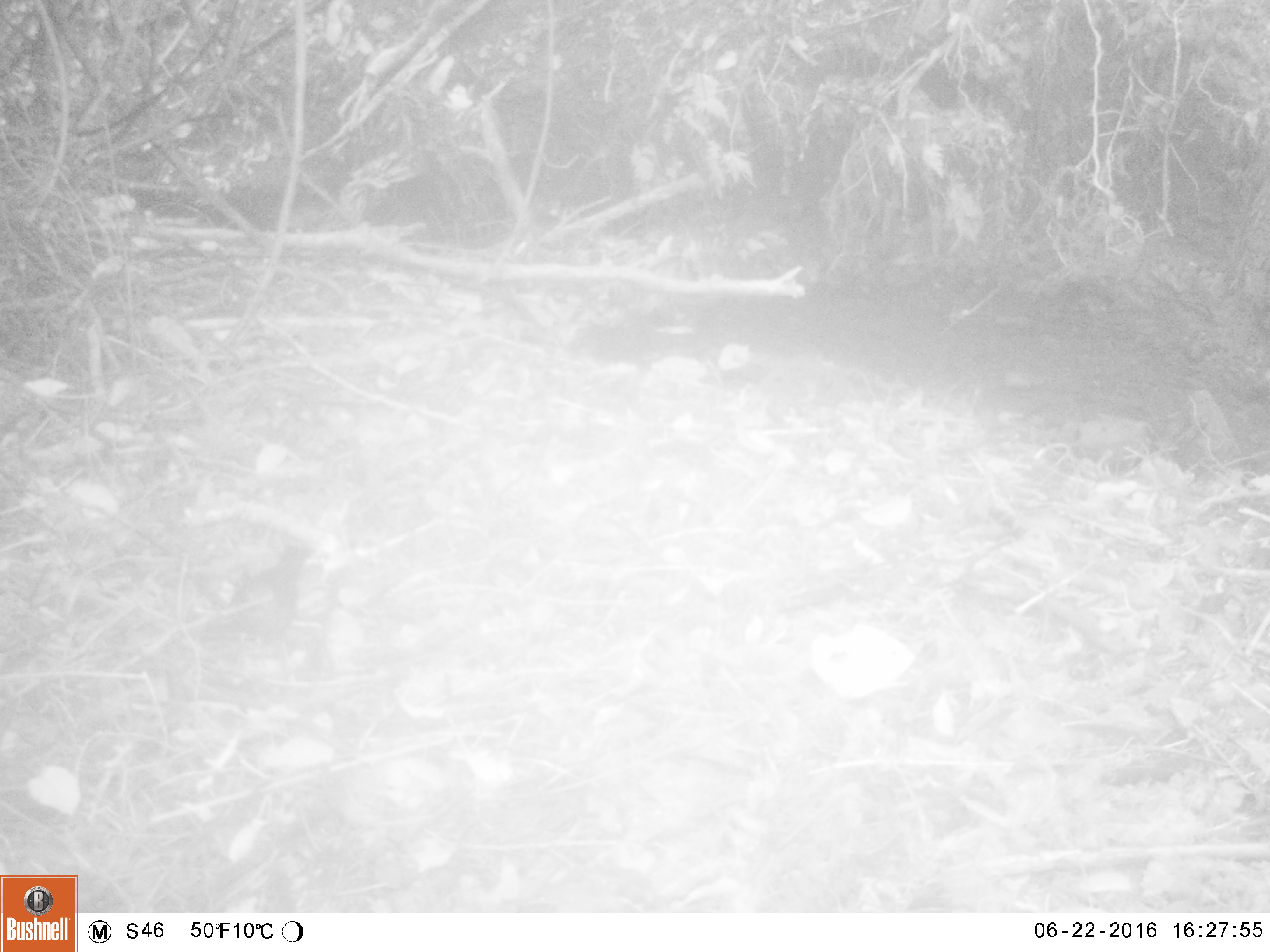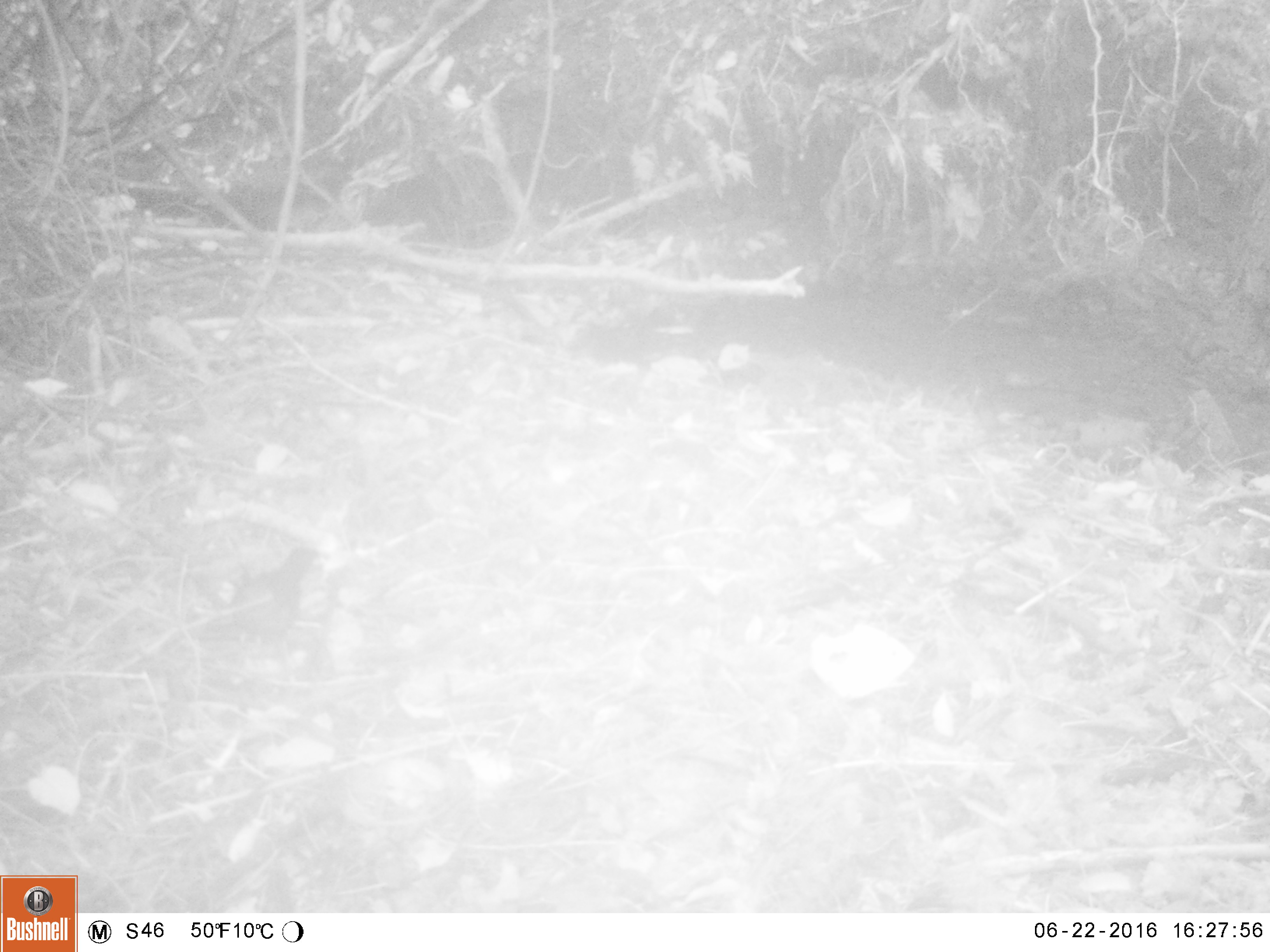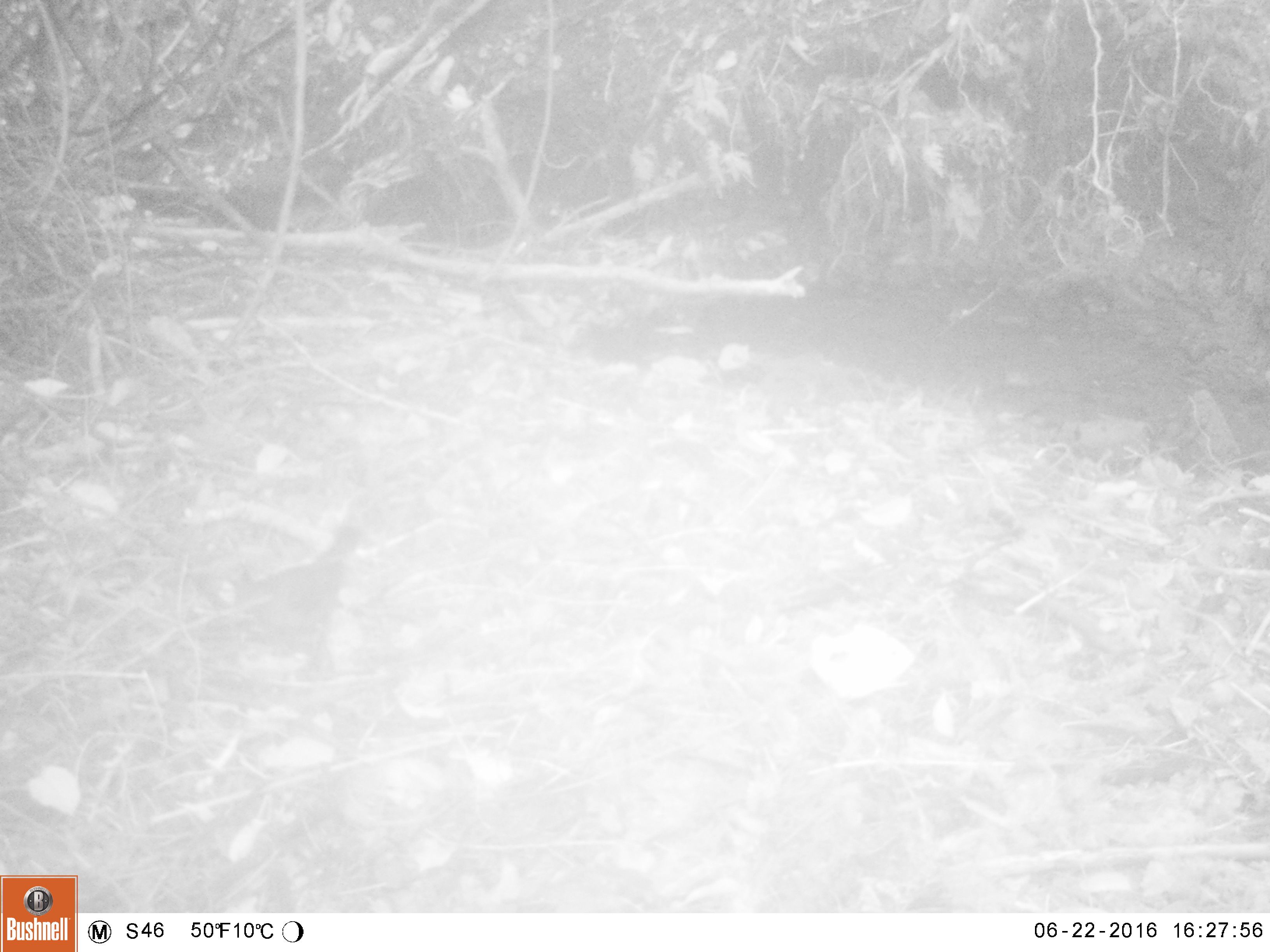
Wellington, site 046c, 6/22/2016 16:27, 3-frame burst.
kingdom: Animalia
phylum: Chordata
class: Aves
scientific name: Aves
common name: bird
Bird (Aves).